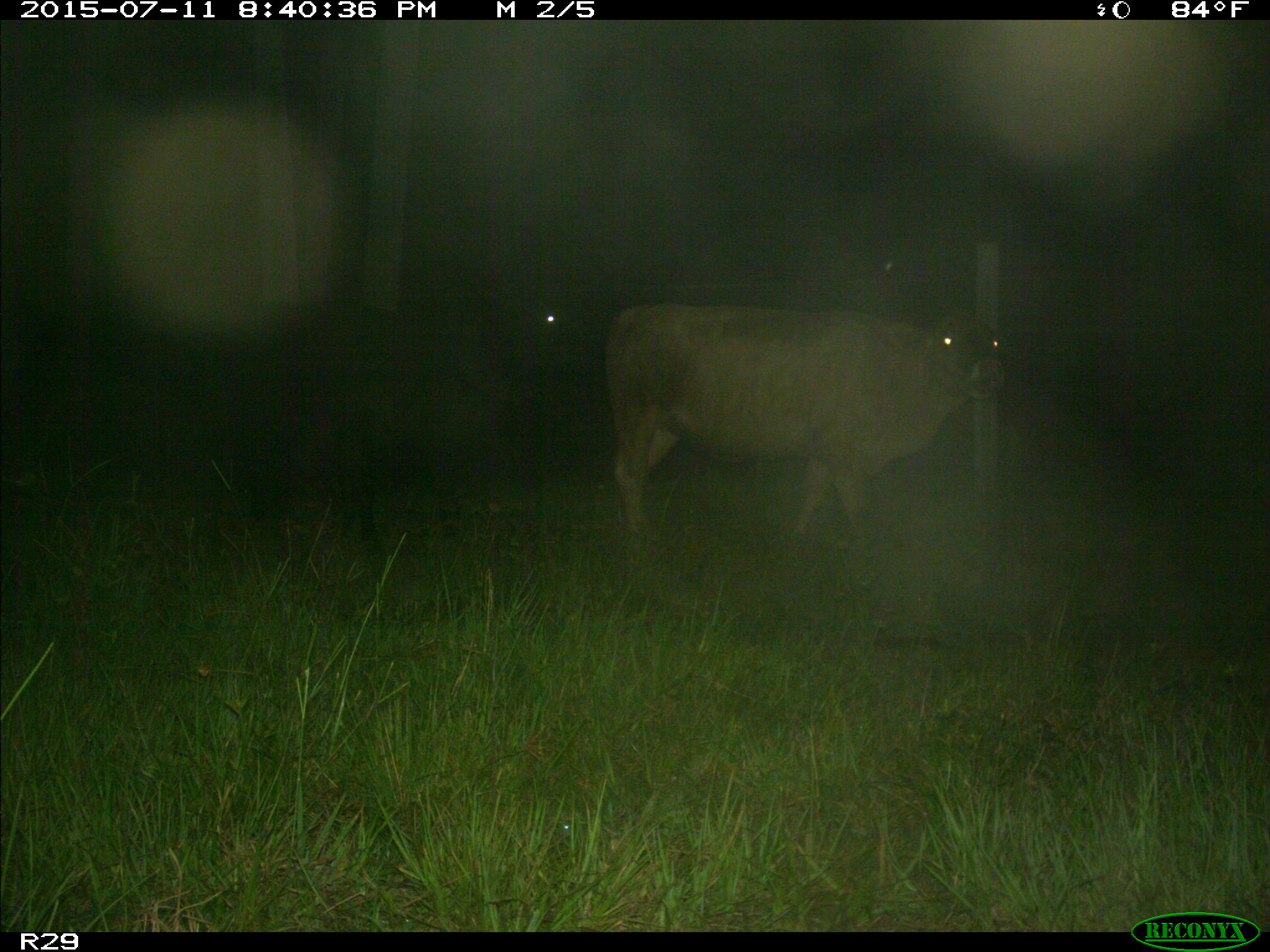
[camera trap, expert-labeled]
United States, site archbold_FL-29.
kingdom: Animalia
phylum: Chordata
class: Mammalia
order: Artiodactyla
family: Bovidae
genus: Bos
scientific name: Bos taurus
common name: domestic cow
Bos taurus (domestic cow).